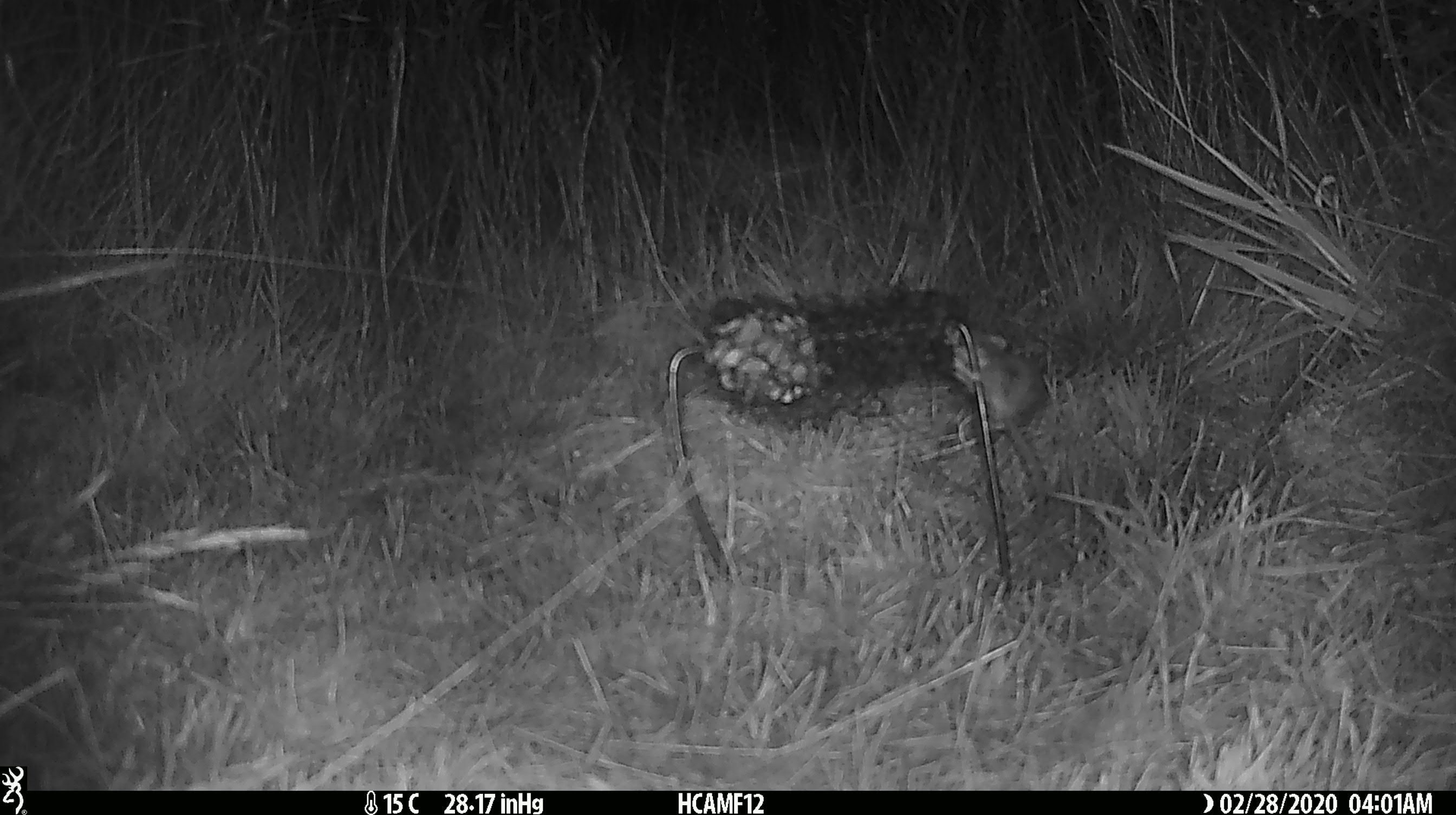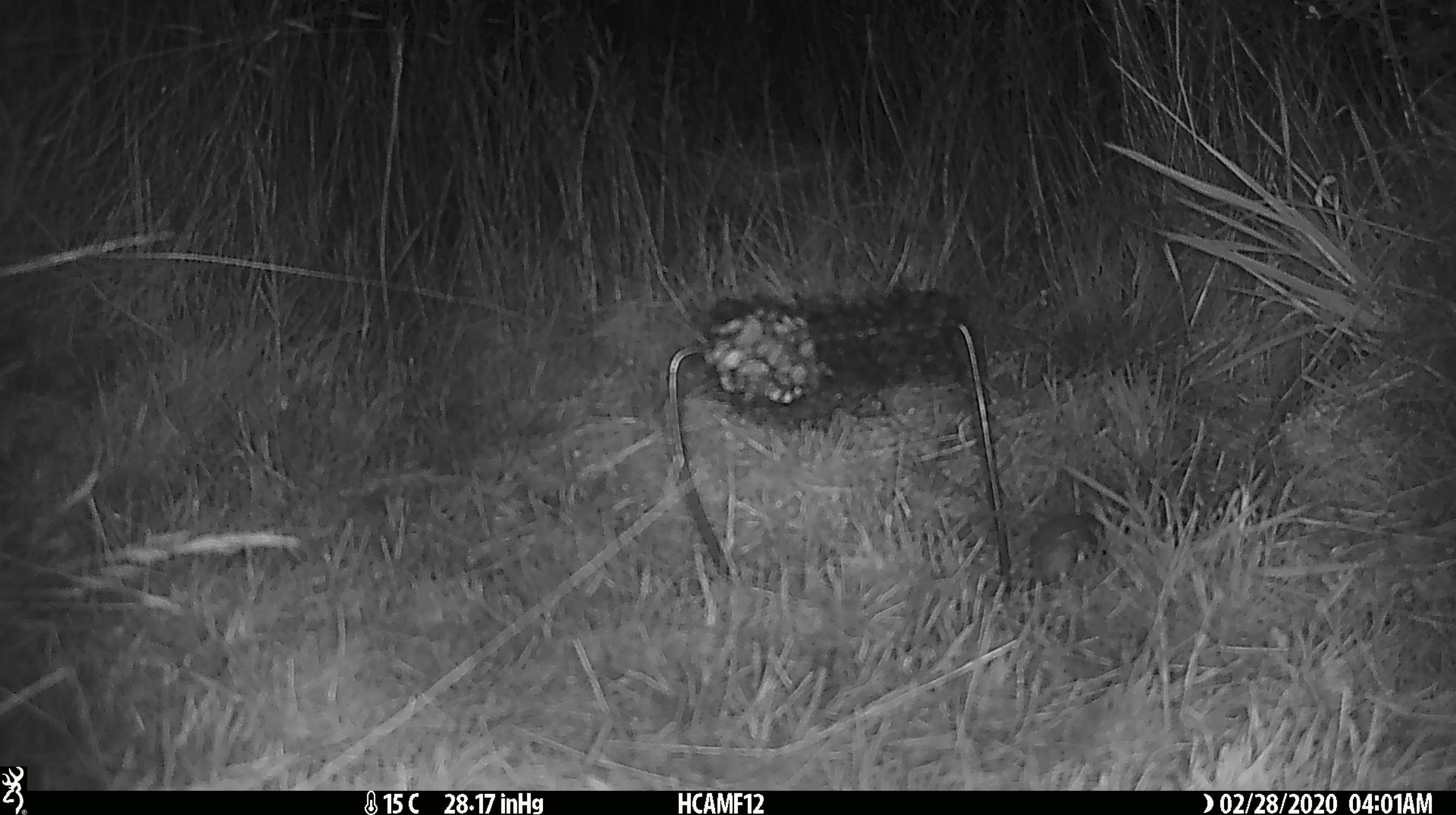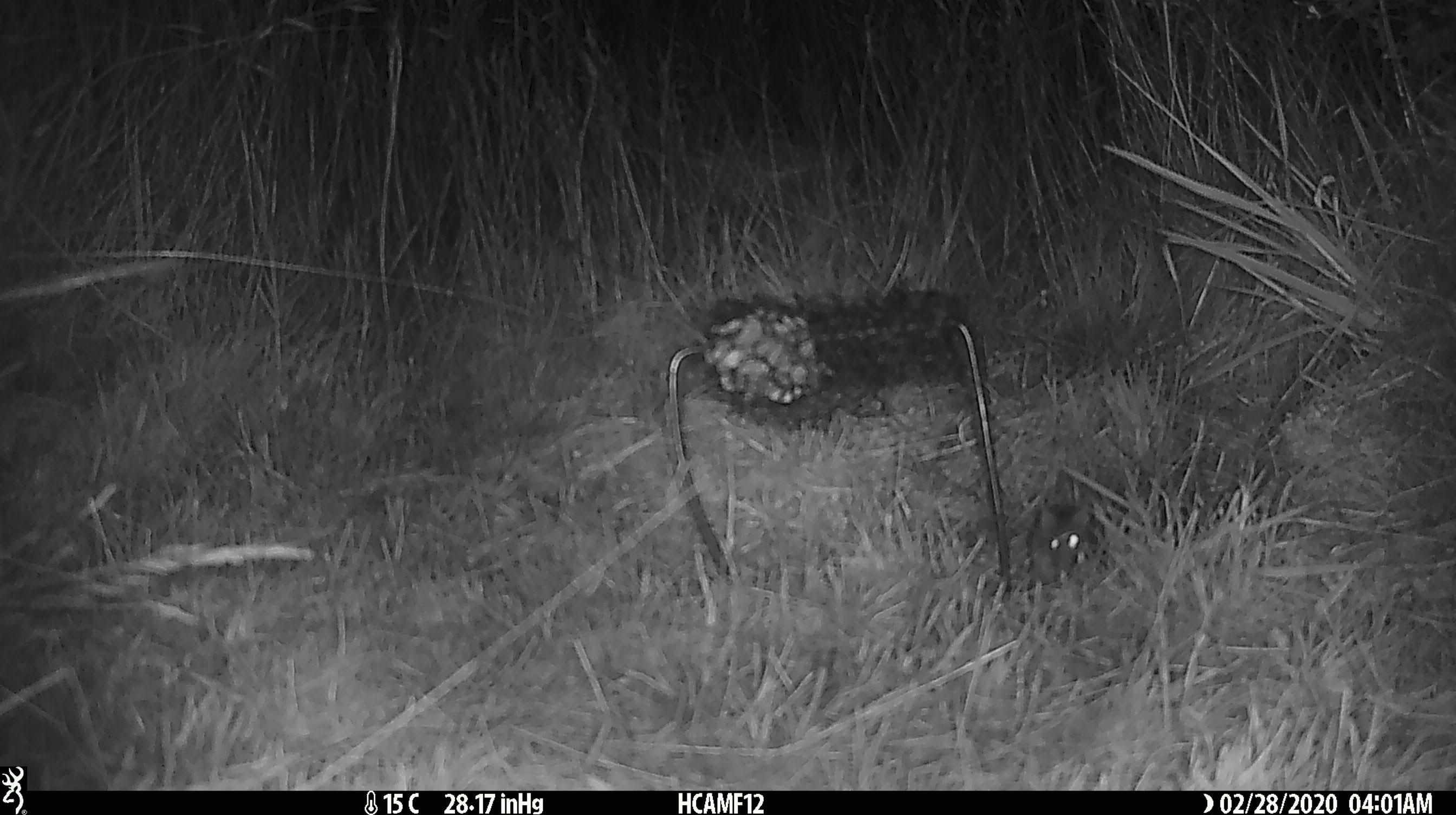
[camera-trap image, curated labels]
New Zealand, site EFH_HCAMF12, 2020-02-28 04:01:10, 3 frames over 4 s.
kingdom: Animalia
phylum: Chordata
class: Mammalia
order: Rodentia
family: Muridae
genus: Mus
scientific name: Mus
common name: mouse